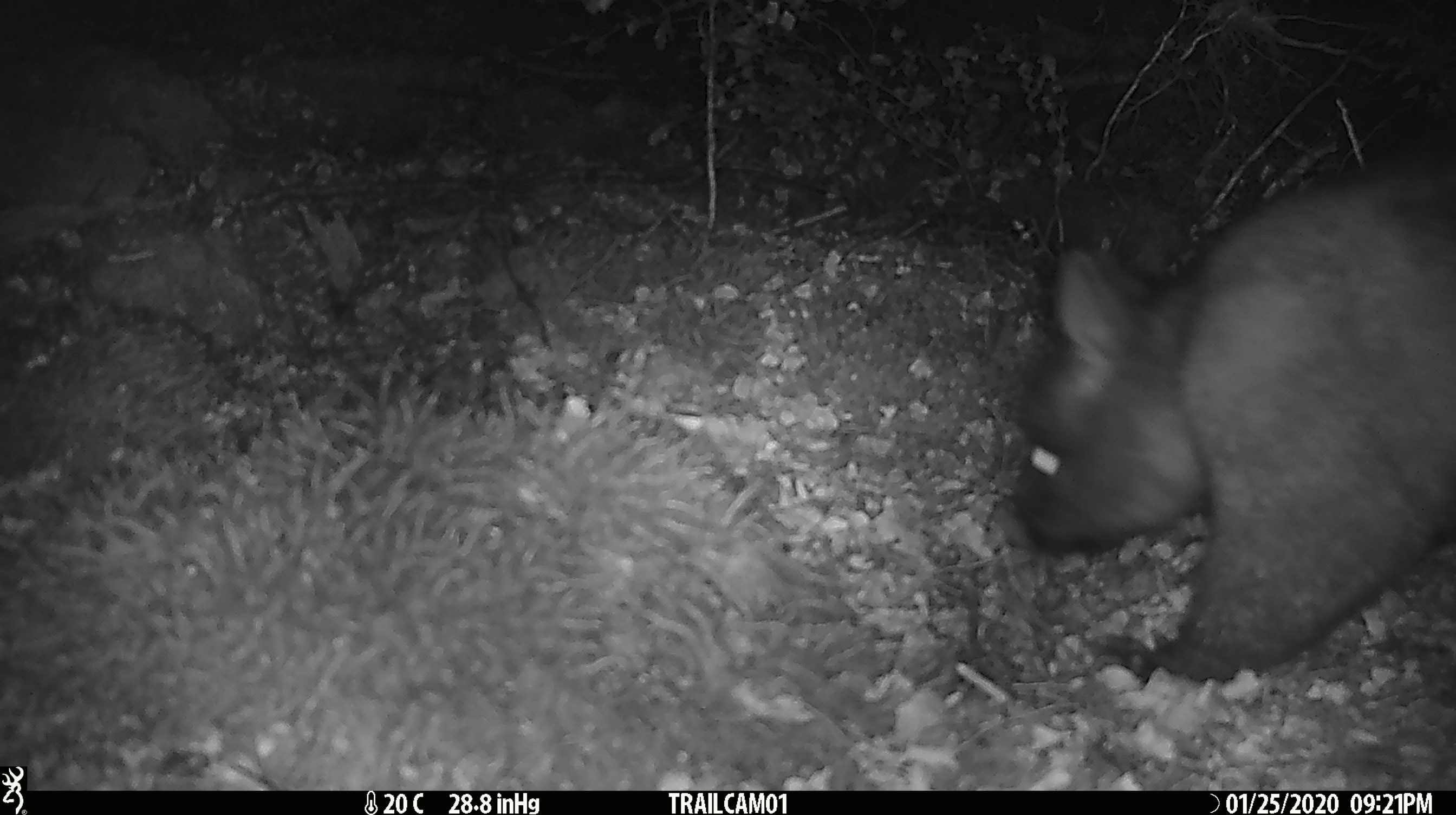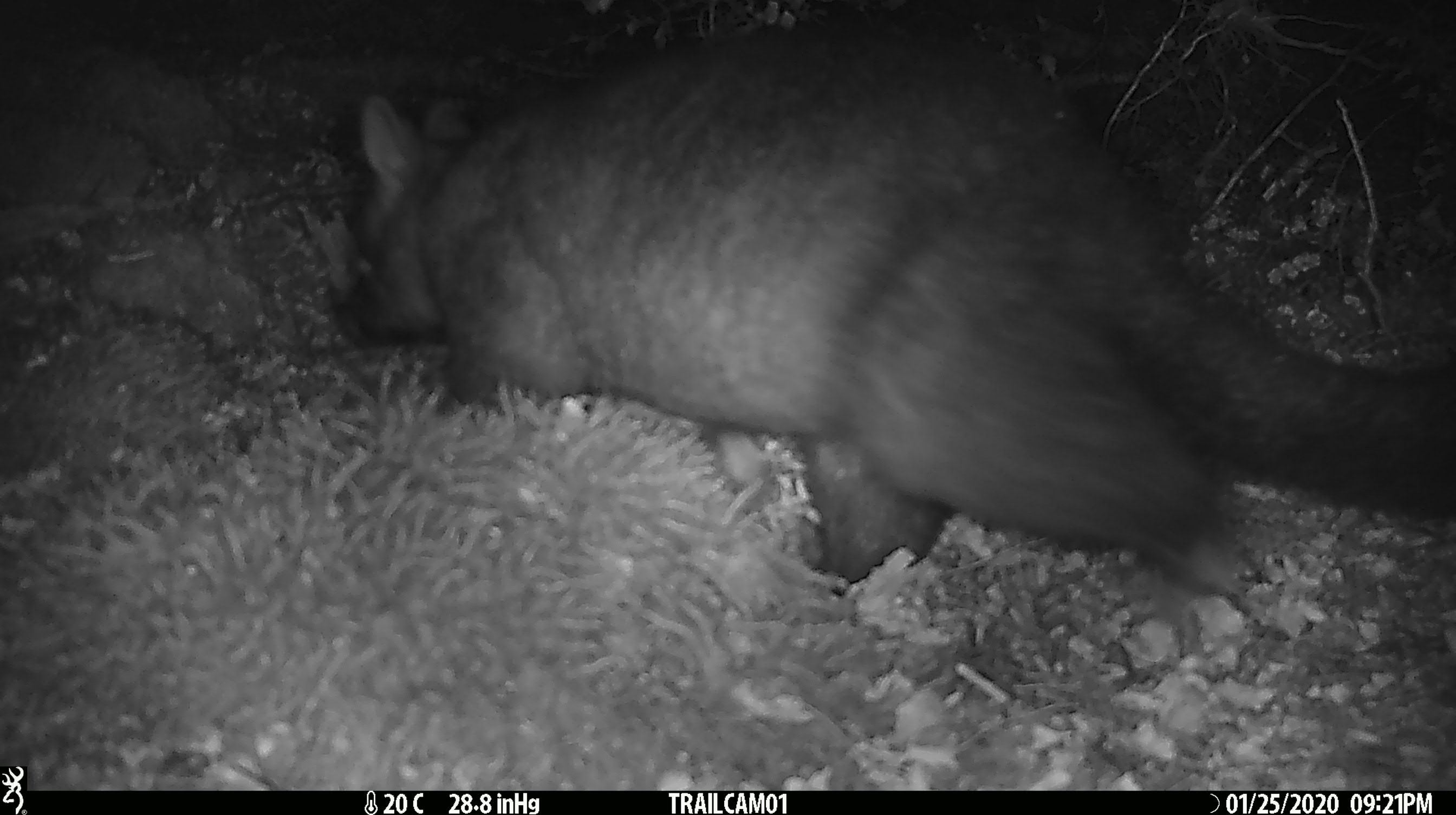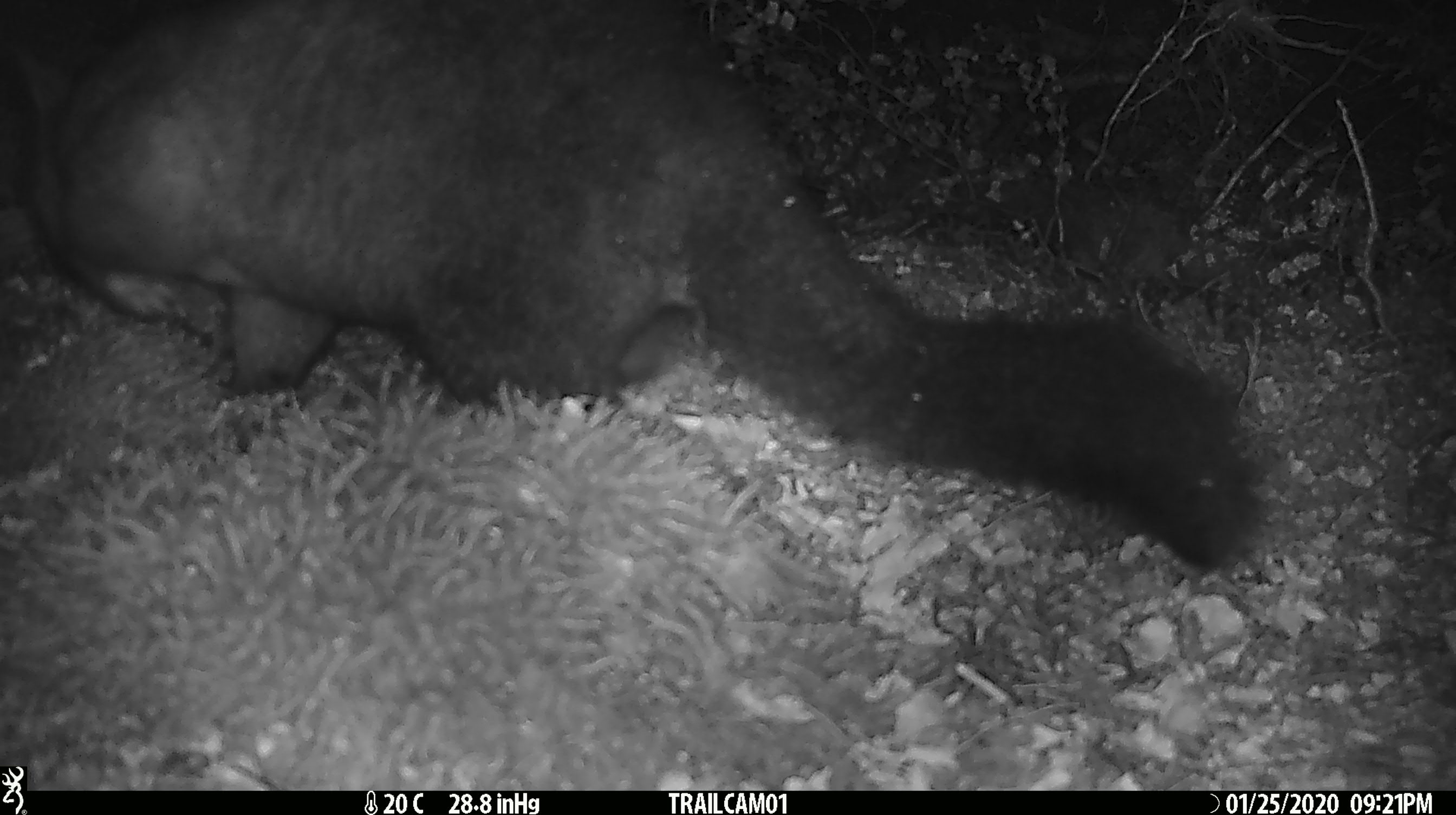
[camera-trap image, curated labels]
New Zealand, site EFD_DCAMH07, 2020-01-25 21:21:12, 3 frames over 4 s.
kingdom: Animalia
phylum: Chordata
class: Mammalia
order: Diprotodontia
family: Phalangeridae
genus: Trichosurus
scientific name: Trichosurus vulpecula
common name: common brushtail possum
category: possum